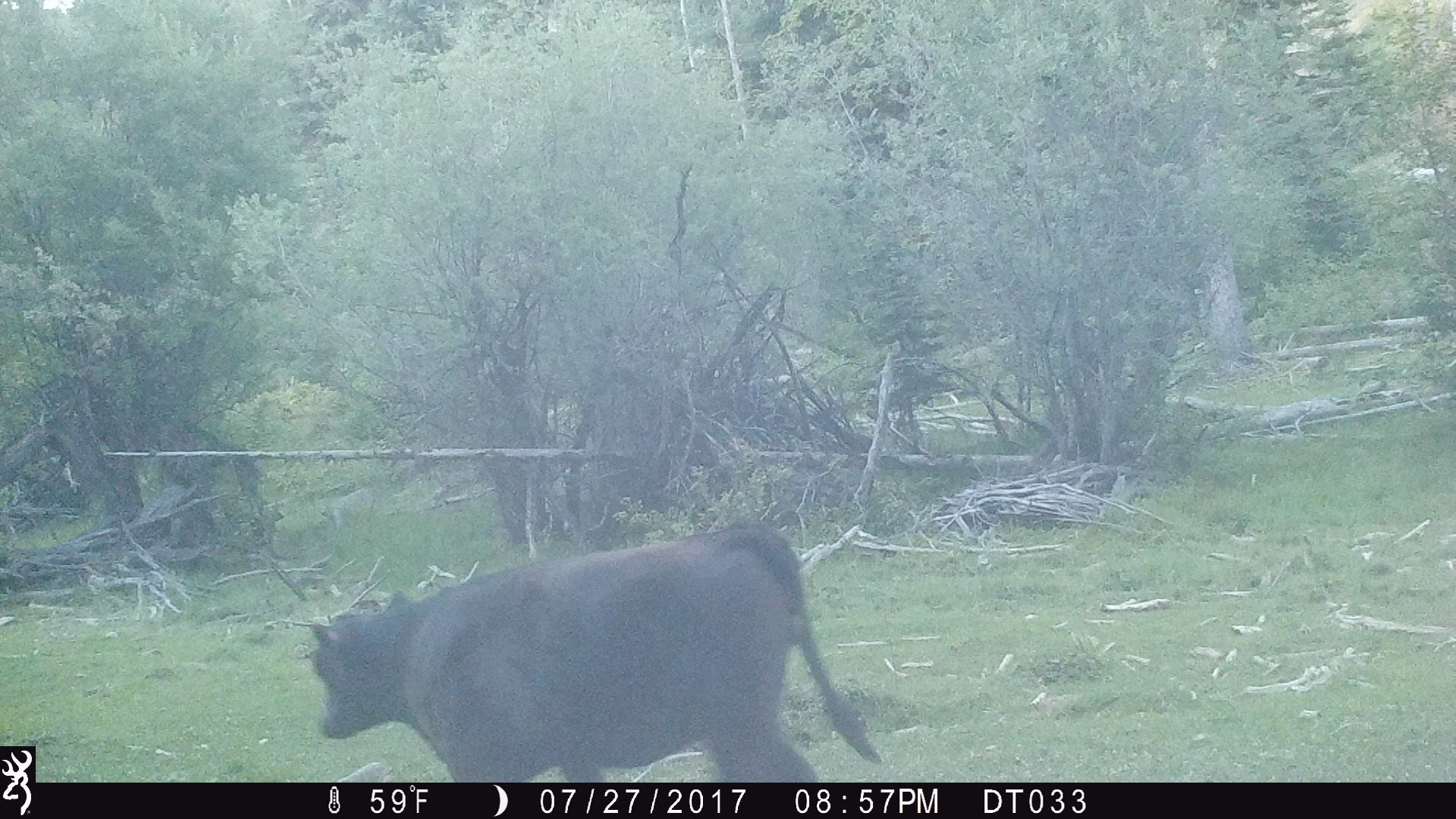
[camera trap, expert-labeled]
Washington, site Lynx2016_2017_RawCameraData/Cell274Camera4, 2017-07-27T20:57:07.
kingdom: Animalia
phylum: Chordata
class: Mammalia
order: Artiodactyla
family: Bovidae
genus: Bos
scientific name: Bos taurus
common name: domestic cattle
Domestic cattle (Bos taurus). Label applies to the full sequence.